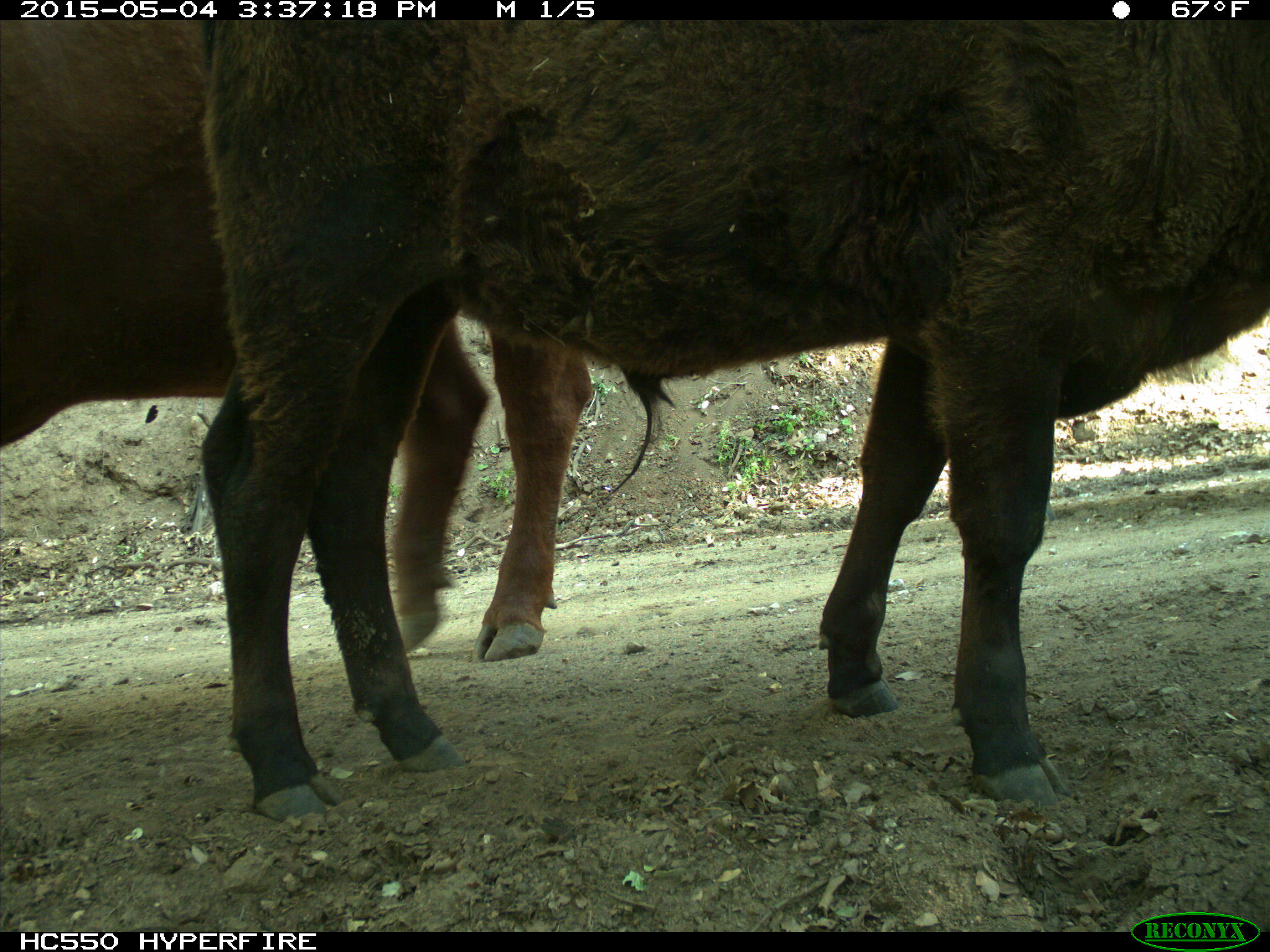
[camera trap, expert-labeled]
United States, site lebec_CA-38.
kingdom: Animalia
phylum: Chordata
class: Mammalia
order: Artiodactyla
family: Bovidae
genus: Bos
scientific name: Bos taurus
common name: domestic cow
Bos taurus (domestic cow).